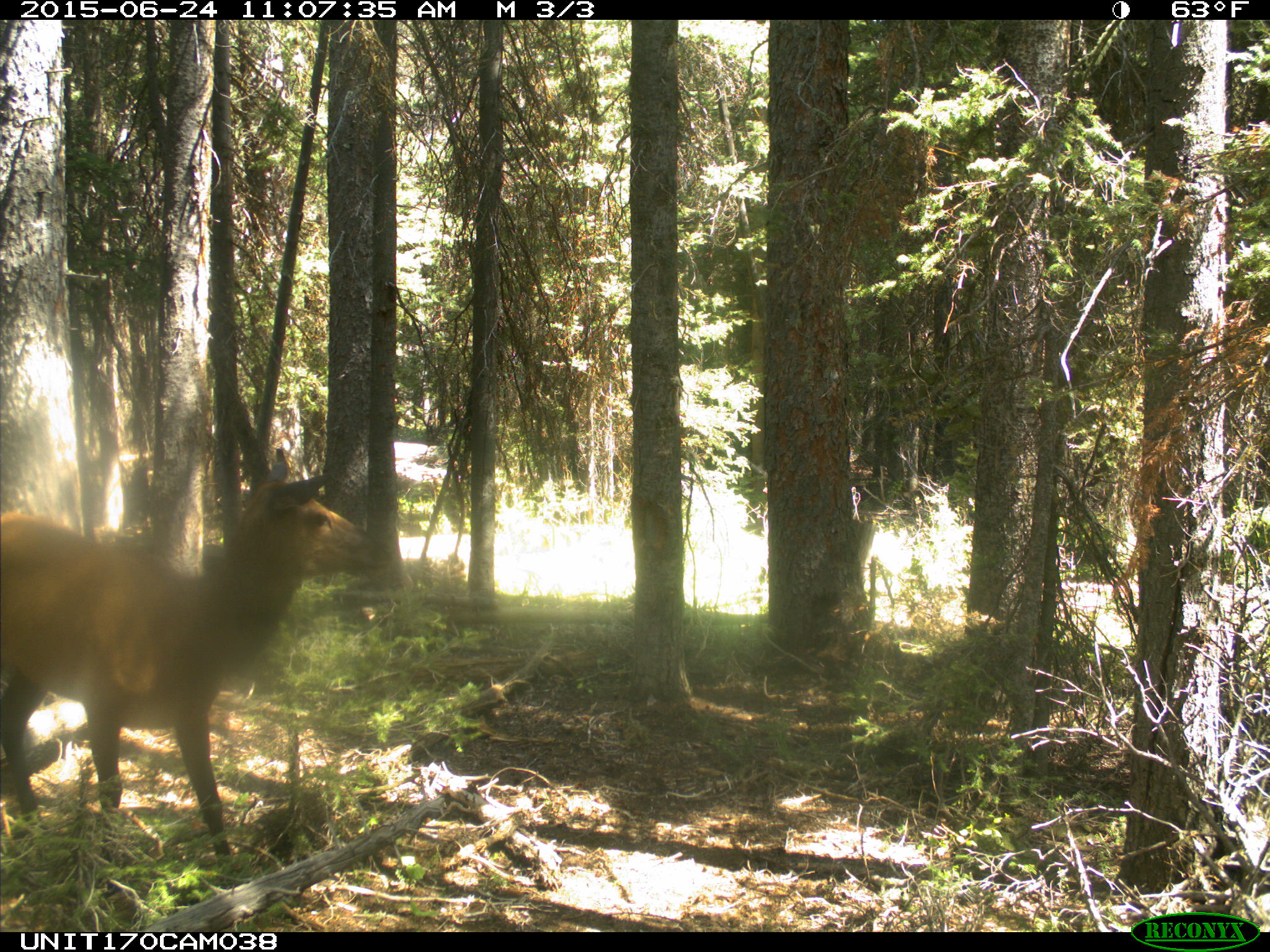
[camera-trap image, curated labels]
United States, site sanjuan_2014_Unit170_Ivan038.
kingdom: Animalia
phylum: Chordata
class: Mammalia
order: Artiodactyla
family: Cervidae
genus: Cervus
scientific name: Cervus elaphus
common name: red deer